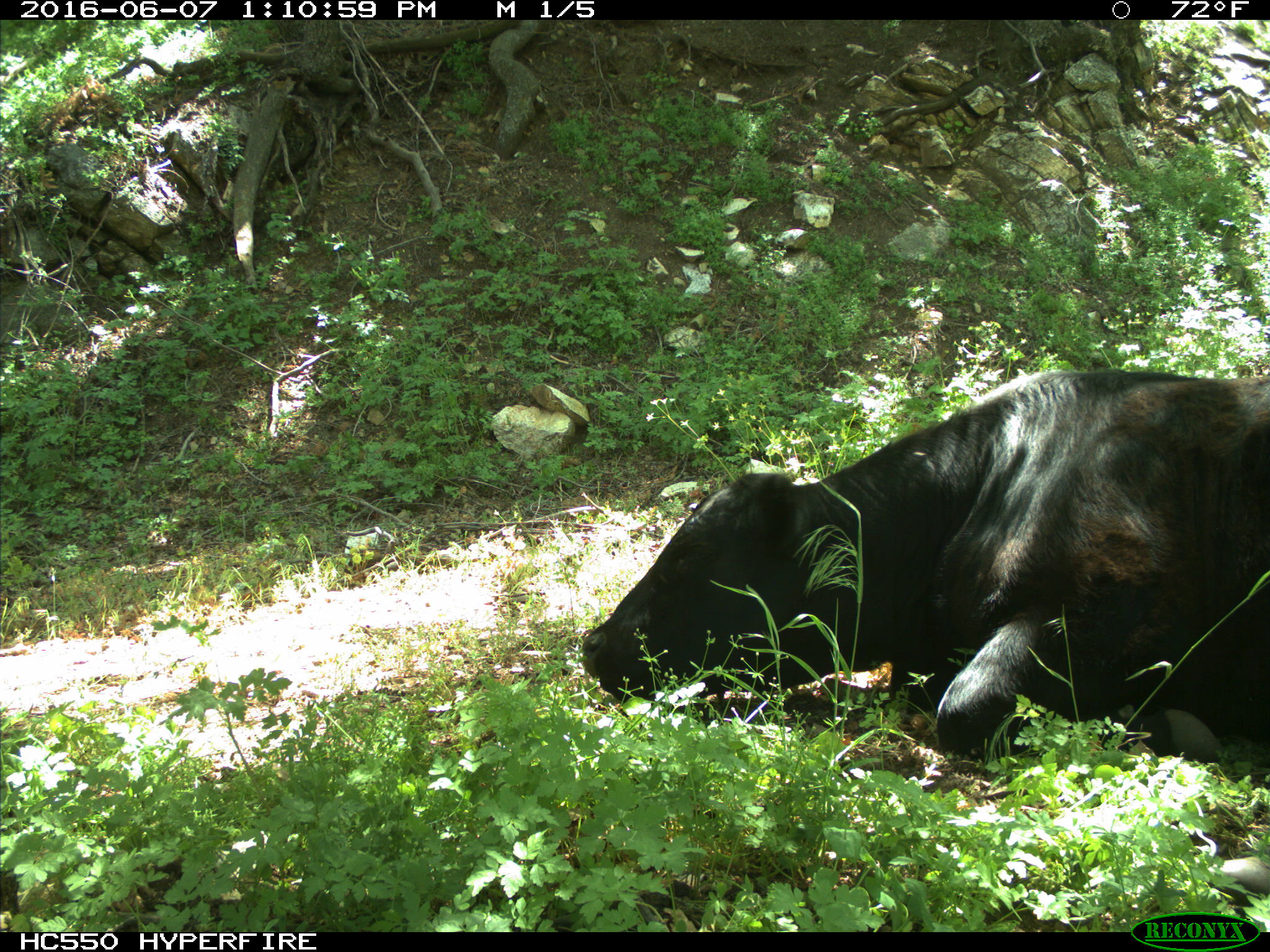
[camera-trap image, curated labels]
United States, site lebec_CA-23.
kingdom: Animalia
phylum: Chordata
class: Mammalia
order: Artiodactyla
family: Bovidae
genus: Bos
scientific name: Bos taurus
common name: domestic cow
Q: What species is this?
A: Bos taurus (domestic cow).